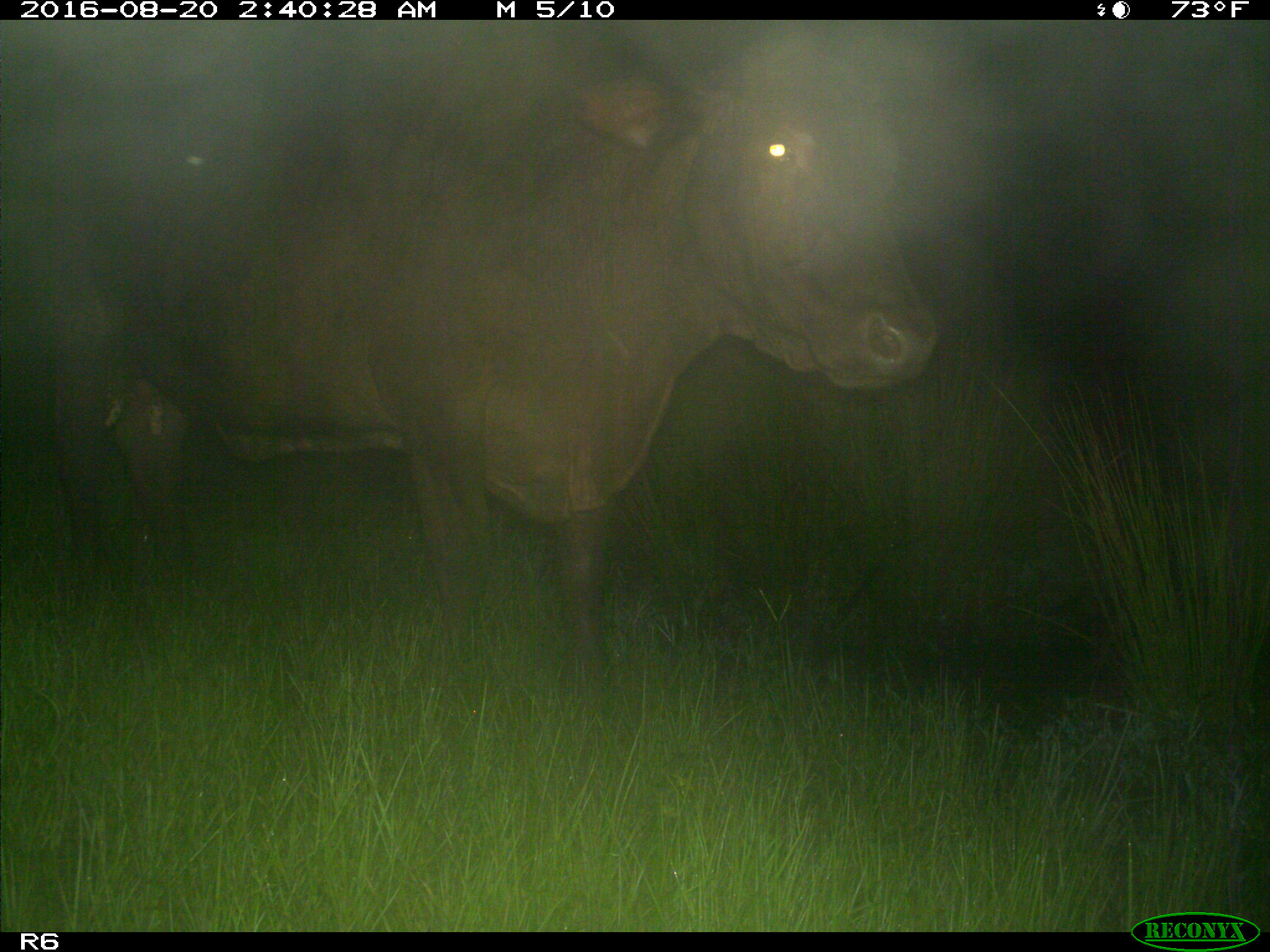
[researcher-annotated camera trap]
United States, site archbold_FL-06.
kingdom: Animalia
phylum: Chordata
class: Mammalia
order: Artiodactyla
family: Bovidae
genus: Bos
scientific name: Bos taurus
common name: domestic cow